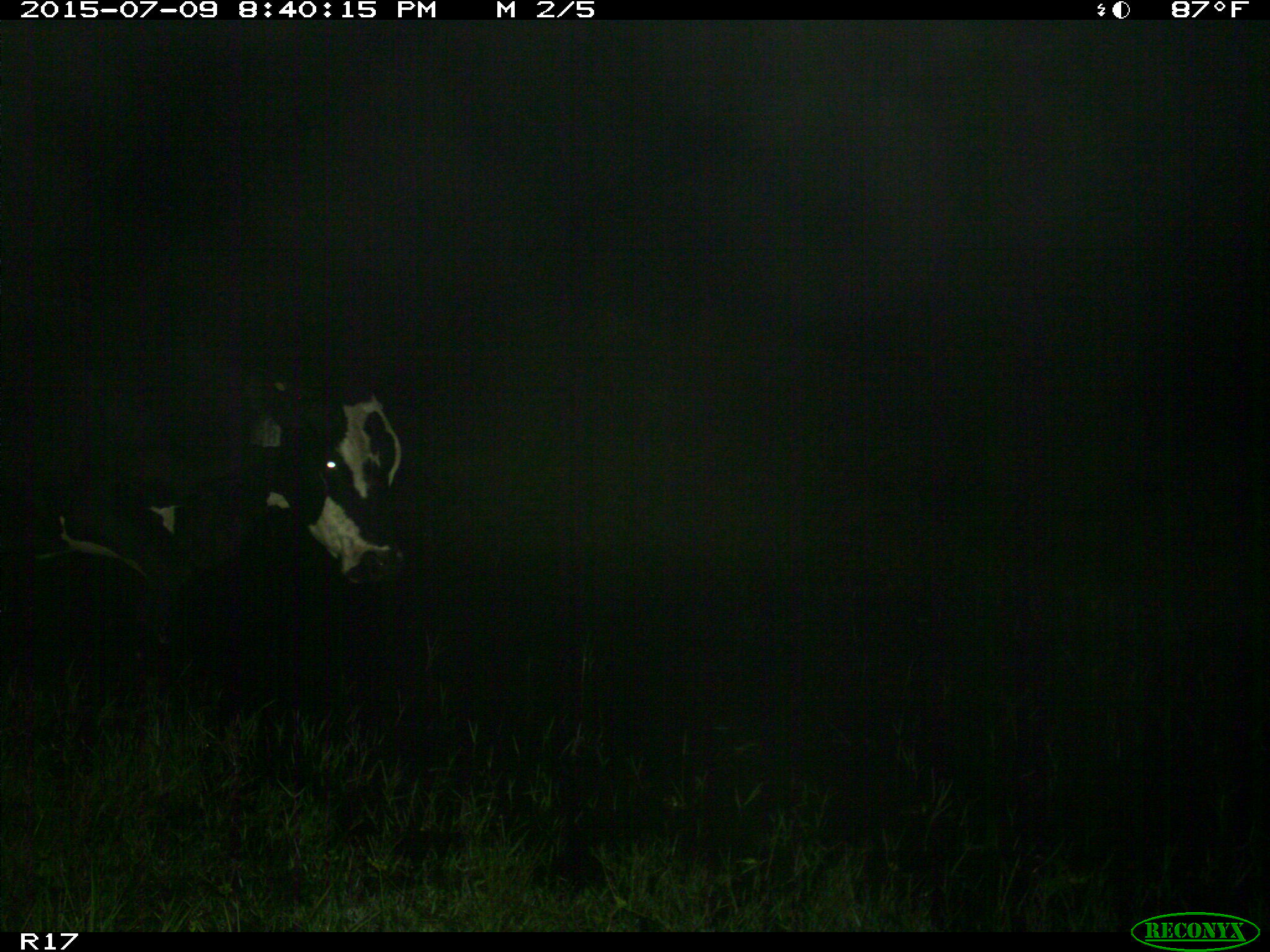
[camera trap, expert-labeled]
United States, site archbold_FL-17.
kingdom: Animalia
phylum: Chordata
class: Mammalia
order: Artiodactyla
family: Bovidae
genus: Bos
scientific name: Bos taurus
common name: domestic cow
Bos taurus (domestic cow).